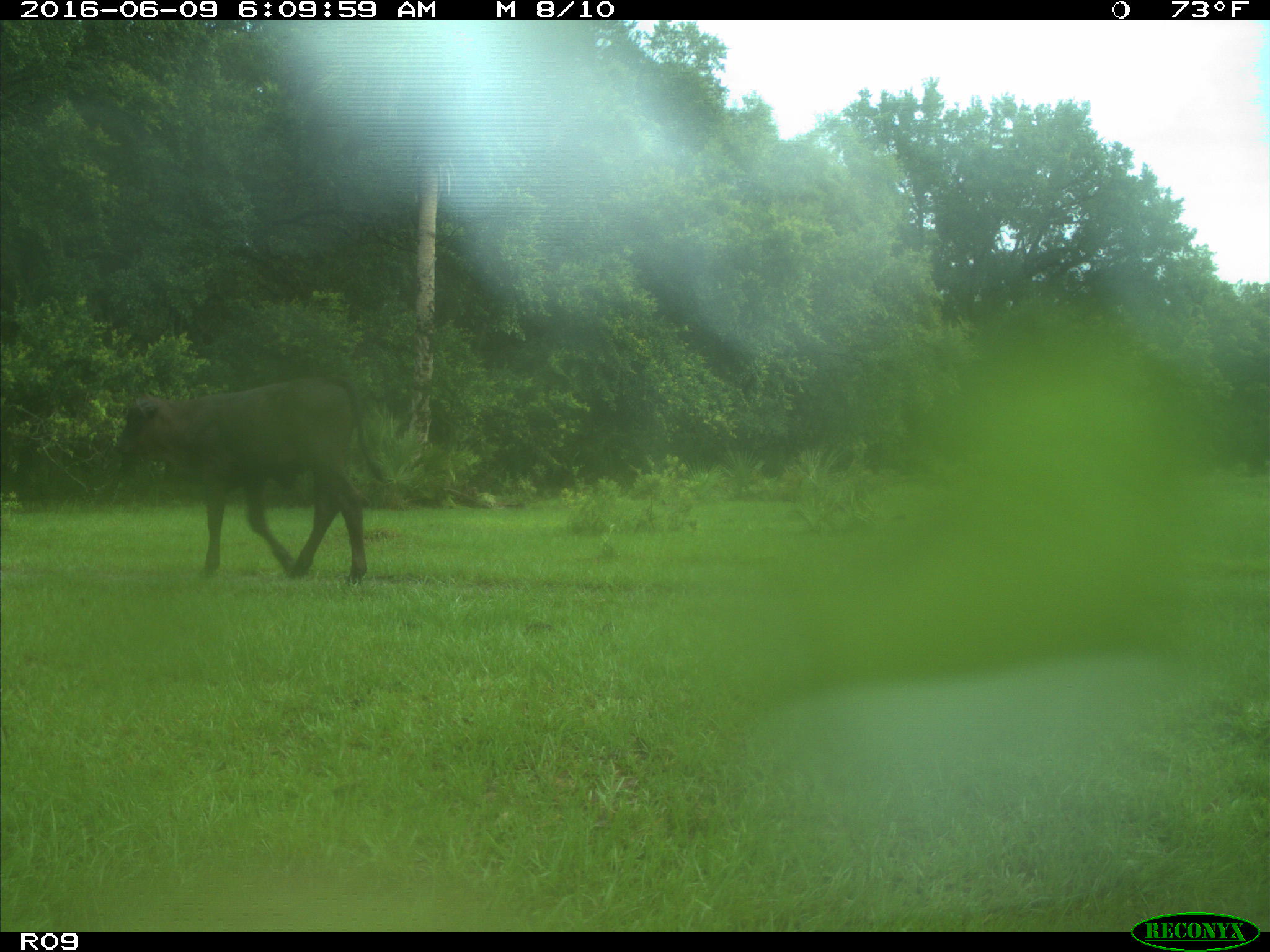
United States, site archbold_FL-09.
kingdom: Animalia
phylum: Chordata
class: Mammalia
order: Artiodactyla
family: Bovidae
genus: Bos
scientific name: Bos taurus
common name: domestic cow